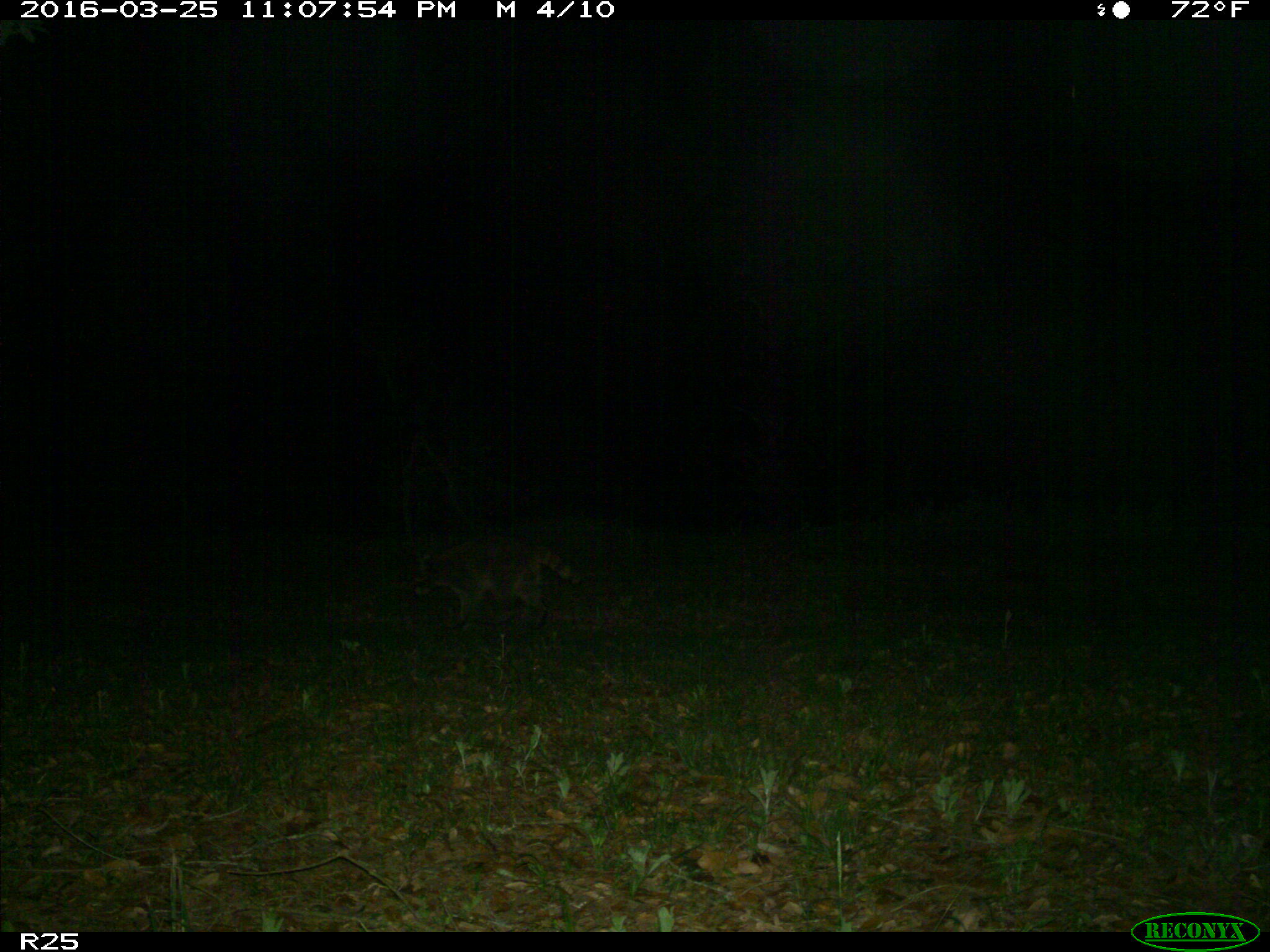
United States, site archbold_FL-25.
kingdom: Animalia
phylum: Chordata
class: Mammalia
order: Carnivora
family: Procyonidae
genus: Procyon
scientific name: Procyon lotor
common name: common raccoon